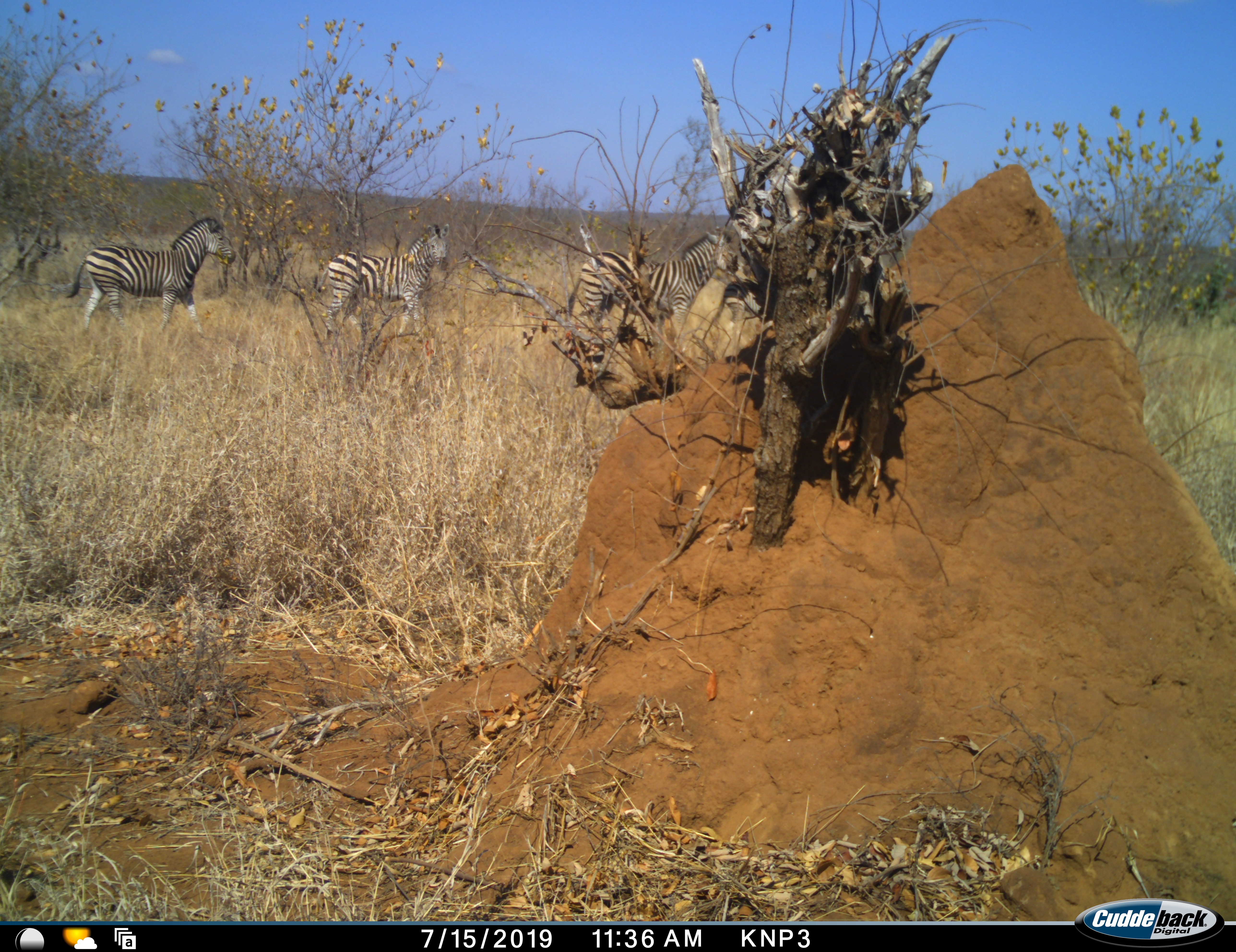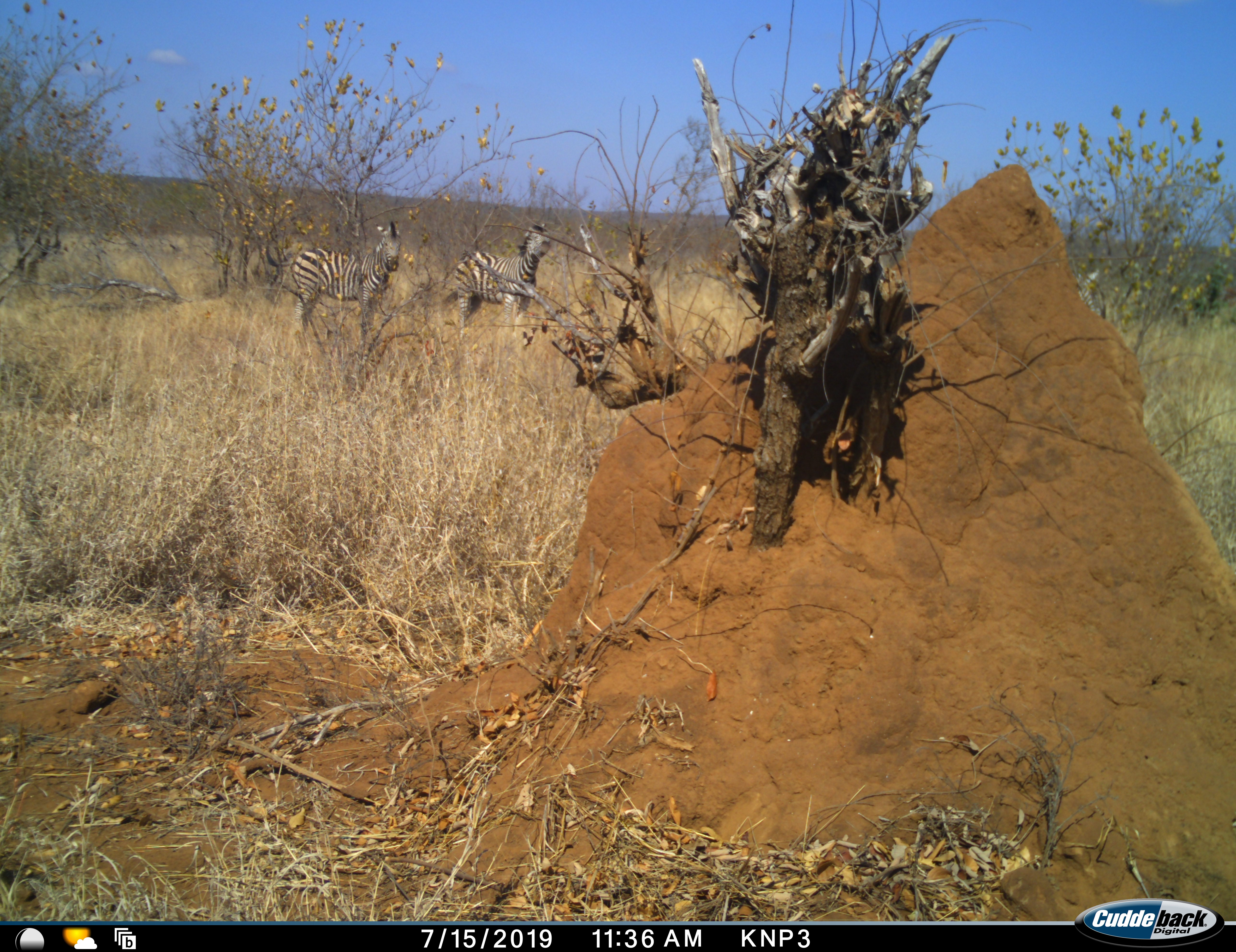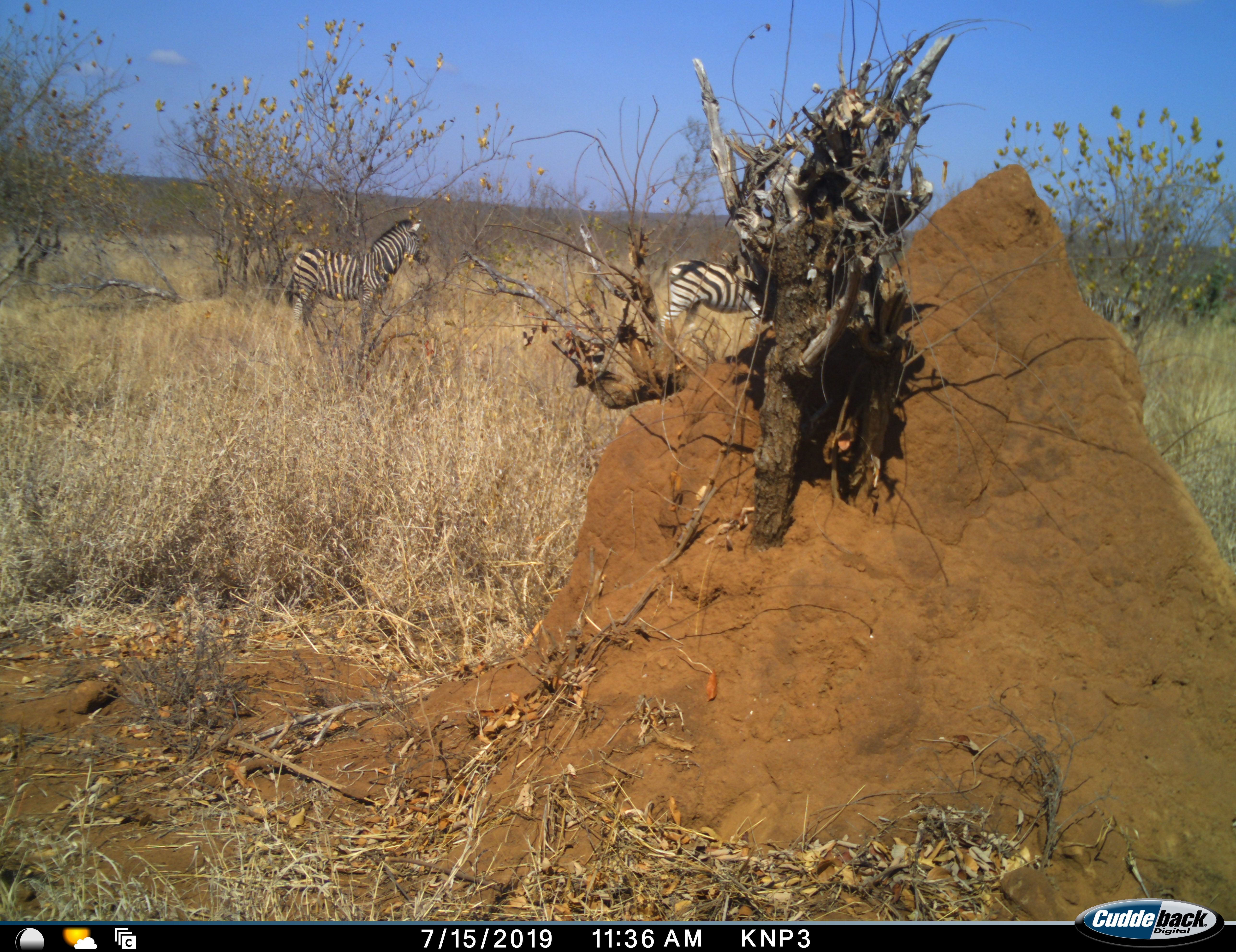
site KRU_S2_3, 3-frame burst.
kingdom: Animalia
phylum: Chordata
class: Mammalia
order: Perissodactyla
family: Equidae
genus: Equus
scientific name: Equus quagga burchellii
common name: burchell's zebra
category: zebraburchells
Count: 3.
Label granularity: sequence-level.